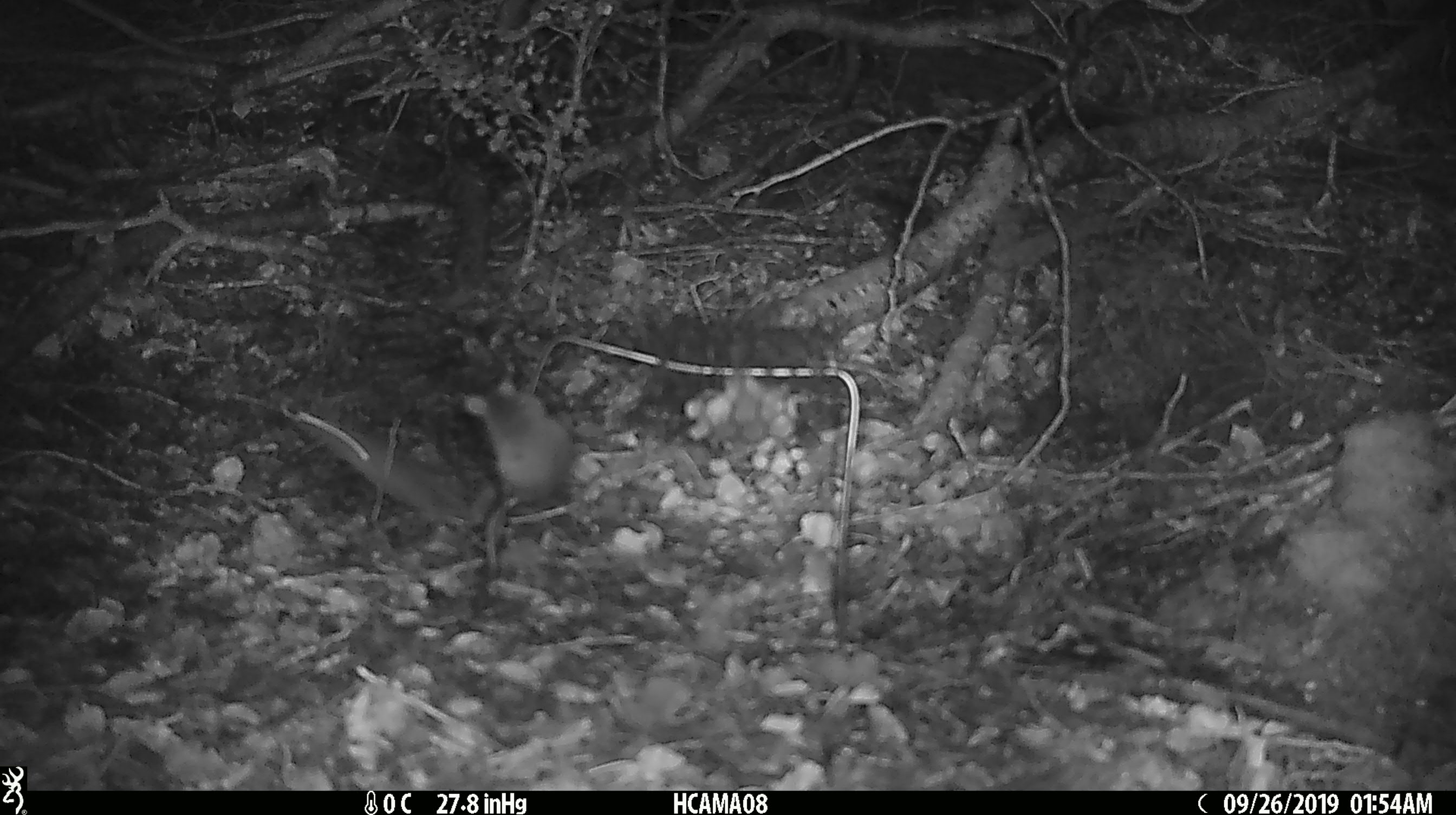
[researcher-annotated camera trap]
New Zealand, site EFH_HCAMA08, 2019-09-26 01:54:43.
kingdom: Animalia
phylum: Chordata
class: Mammalia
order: Rodentia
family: Muridae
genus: Mus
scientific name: Mus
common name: mouse